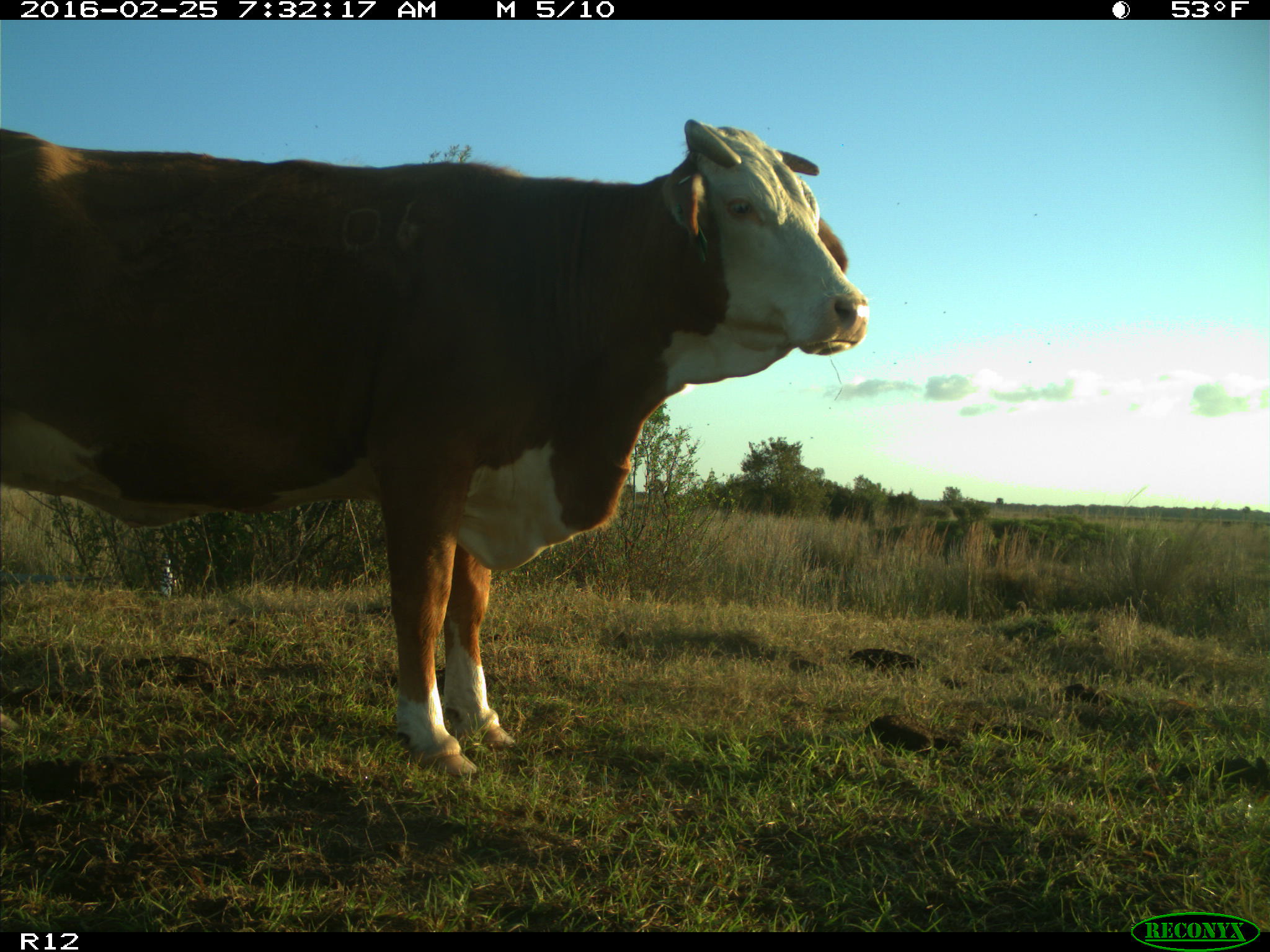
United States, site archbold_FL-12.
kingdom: Animalia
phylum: Chordata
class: Mammalia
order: Artiodactyla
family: Bovidae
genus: Bos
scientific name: Bos taurus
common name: domestic cow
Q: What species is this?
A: Bos taurus (domestic cow).